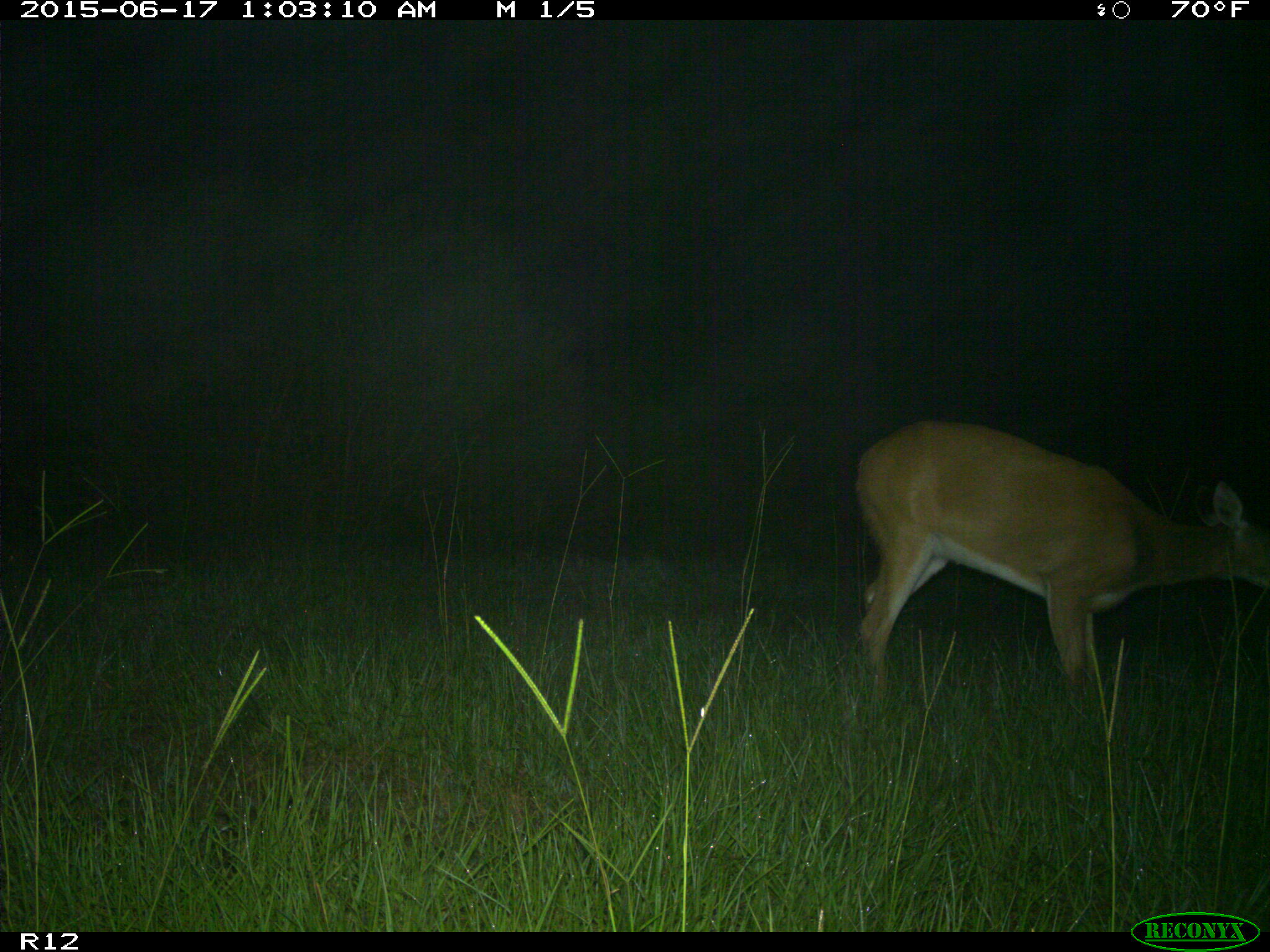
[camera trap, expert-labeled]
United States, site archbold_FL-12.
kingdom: Animalia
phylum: Chordata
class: Mammalia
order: Artiodactyla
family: Cervidae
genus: Odocoileus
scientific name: Odocoileus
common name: deer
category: unidentified deer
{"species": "unidentified deer (deer) (Odocoileus)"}